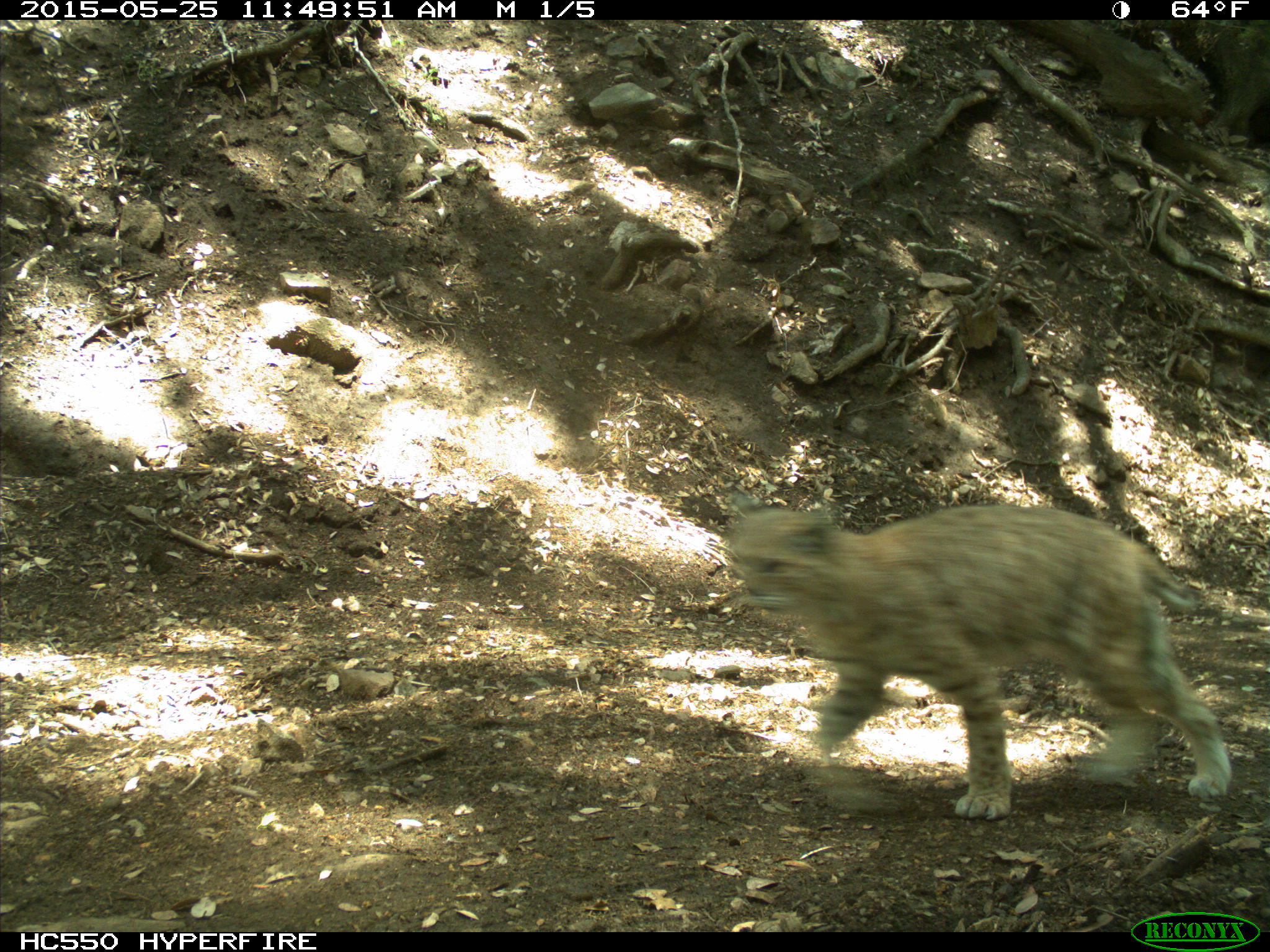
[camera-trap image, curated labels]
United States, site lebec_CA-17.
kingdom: Animalia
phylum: Chordata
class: Mammalia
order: Carnivora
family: Felidae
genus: Lynx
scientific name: Lynx rufus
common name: bobcat